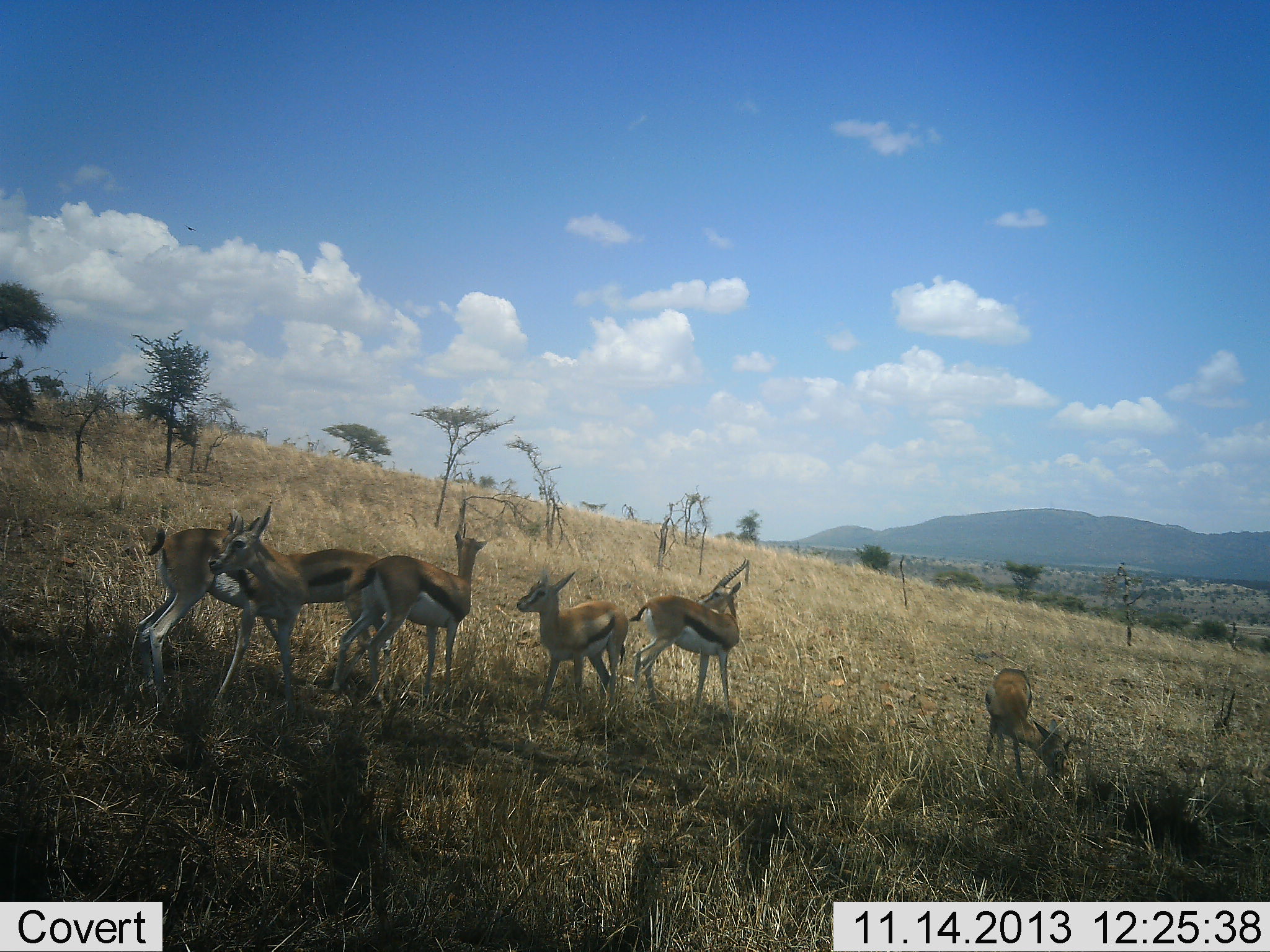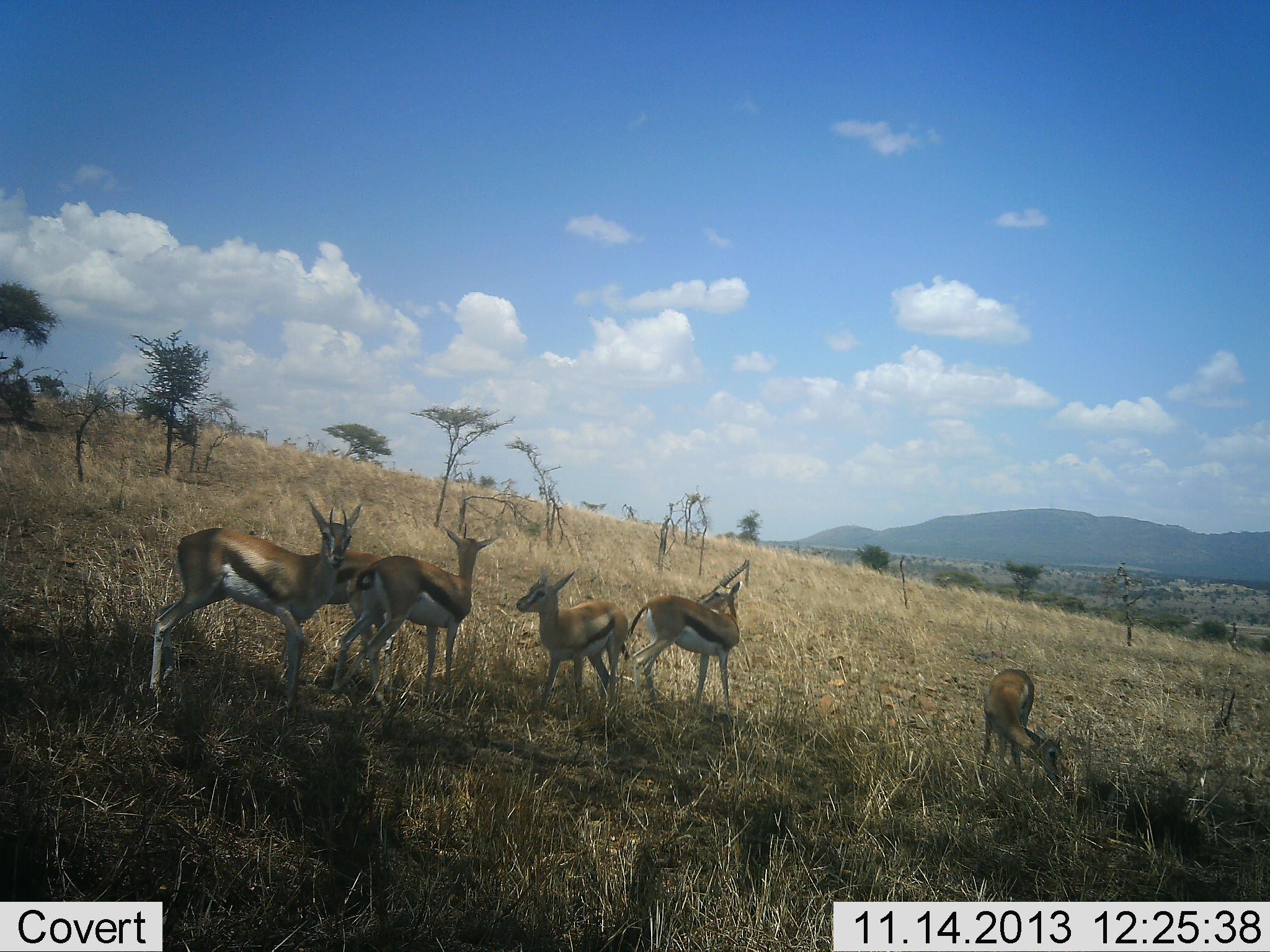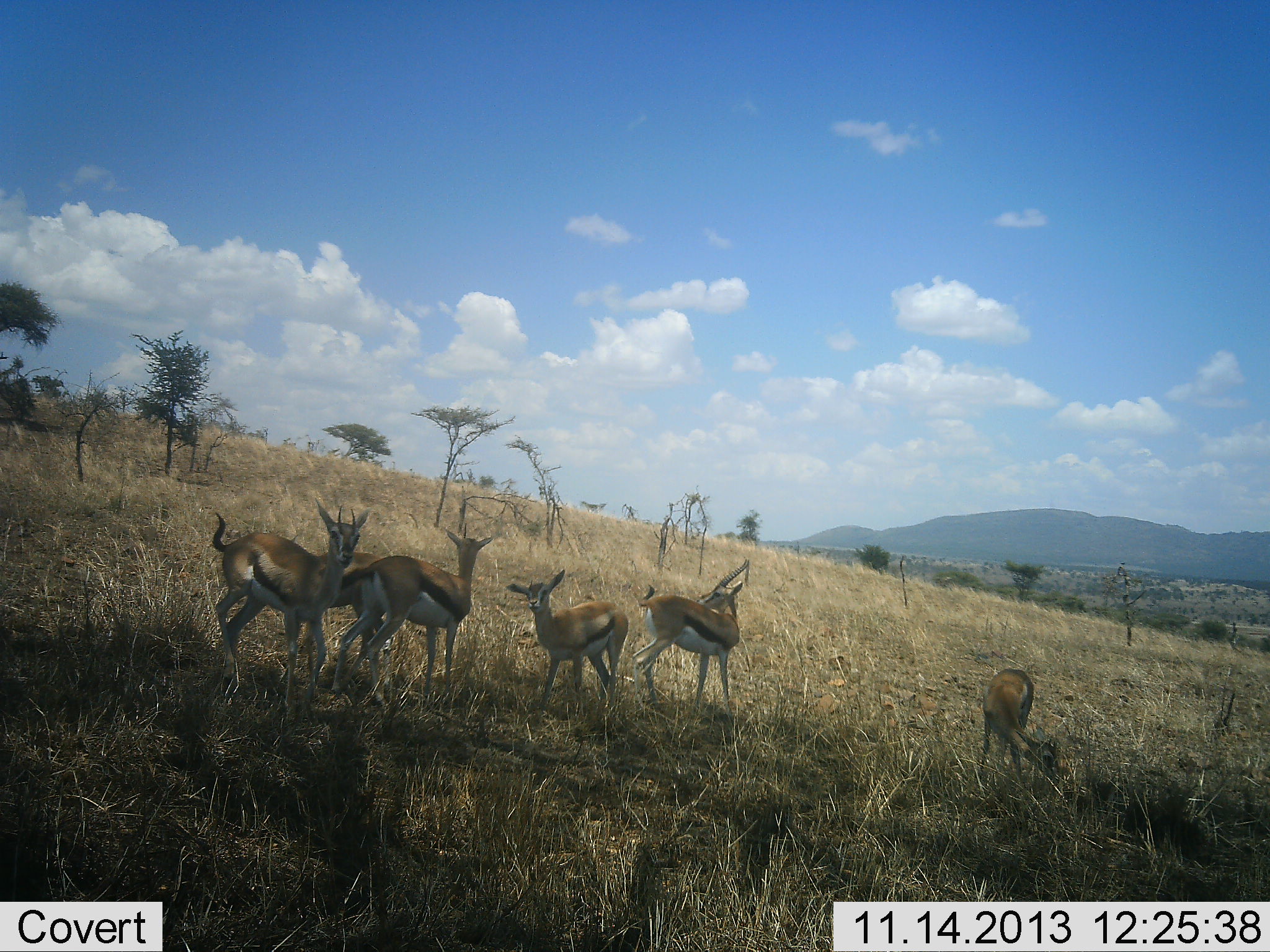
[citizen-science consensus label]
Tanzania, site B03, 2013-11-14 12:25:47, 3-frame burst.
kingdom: Animalia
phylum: Chordata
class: Mammalia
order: Artiodactyla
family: Bovidae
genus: Eudorcas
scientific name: Eudorcas thomsonii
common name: thomson's gazelle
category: gazellethomsons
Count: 6.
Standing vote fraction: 90%.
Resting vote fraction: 20%.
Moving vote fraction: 0%.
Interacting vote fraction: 0%.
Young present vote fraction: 10%.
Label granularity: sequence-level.